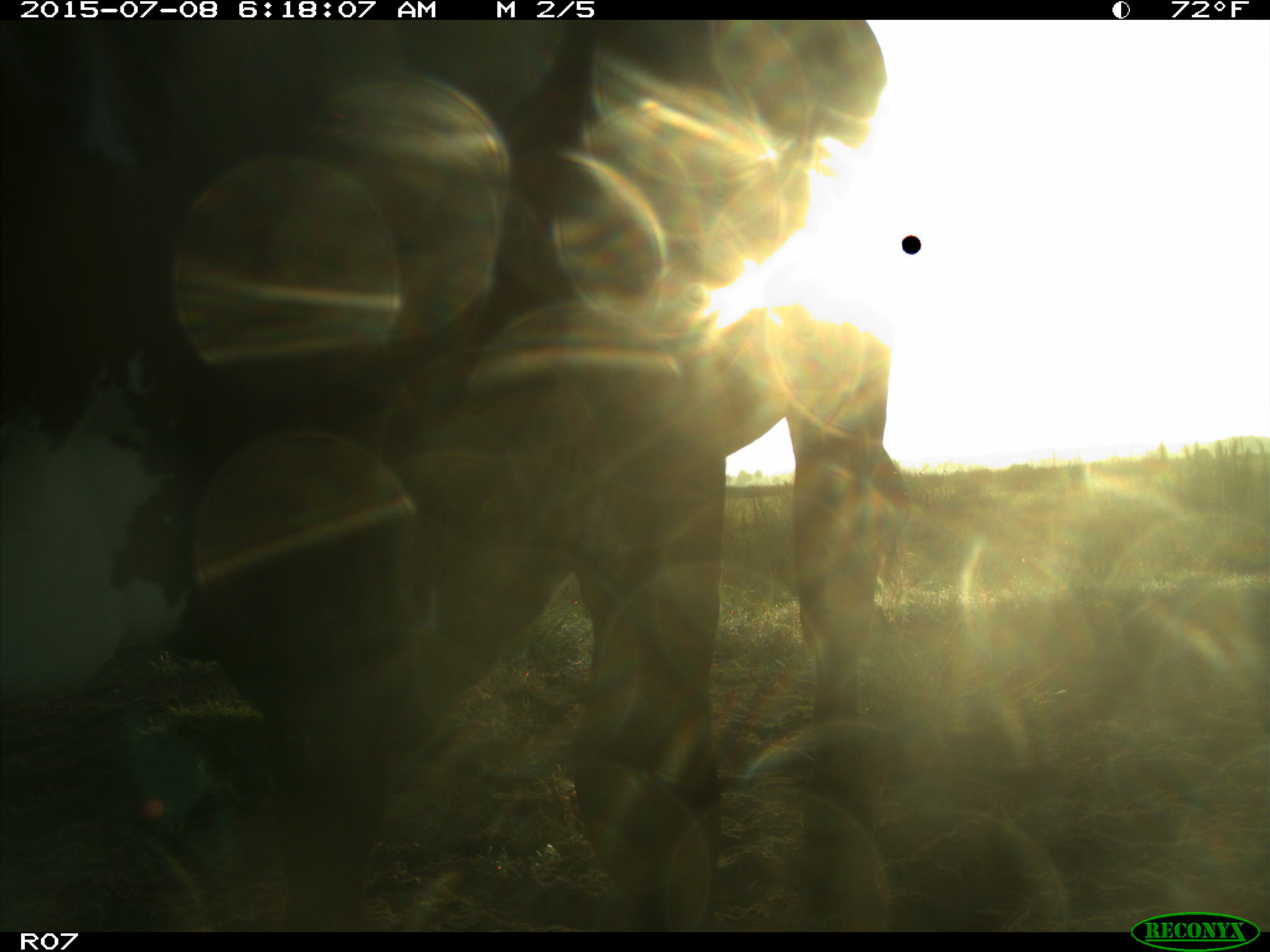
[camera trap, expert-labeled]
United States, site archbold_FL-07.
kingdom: Animalia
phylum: Chordata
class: Mammalia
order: Artiodactyla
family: Bovidae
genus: Bos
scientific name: Bos taurus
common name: domestic cow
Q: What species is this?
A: Bos taurus (domestic cow).